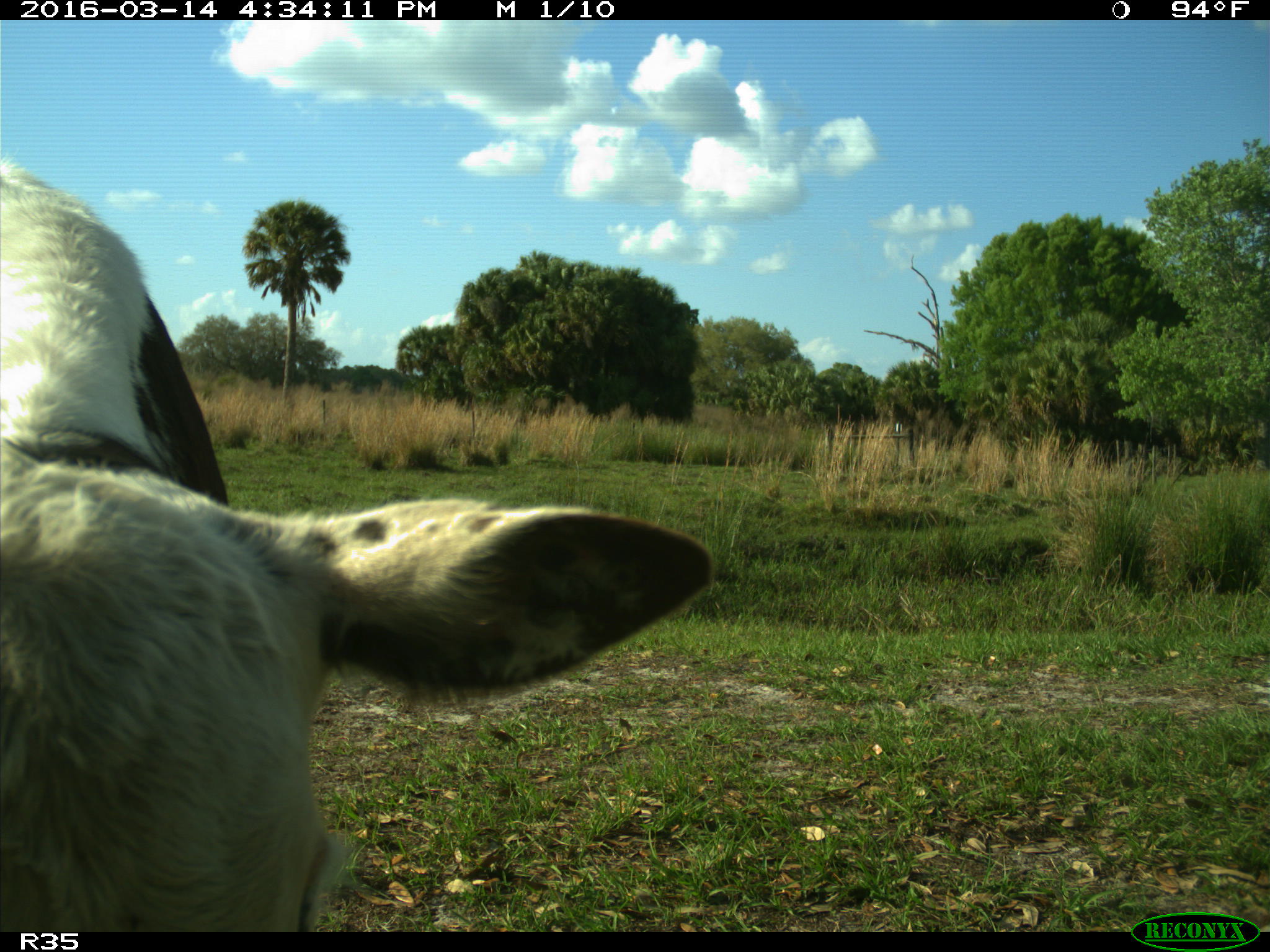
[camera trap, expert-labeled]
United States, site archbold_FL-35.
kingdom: Animalia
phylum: Chordata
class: Mammalia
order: Artiodactyla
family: Bovidae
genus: Bos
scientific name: Bos taurus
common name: domestic cow